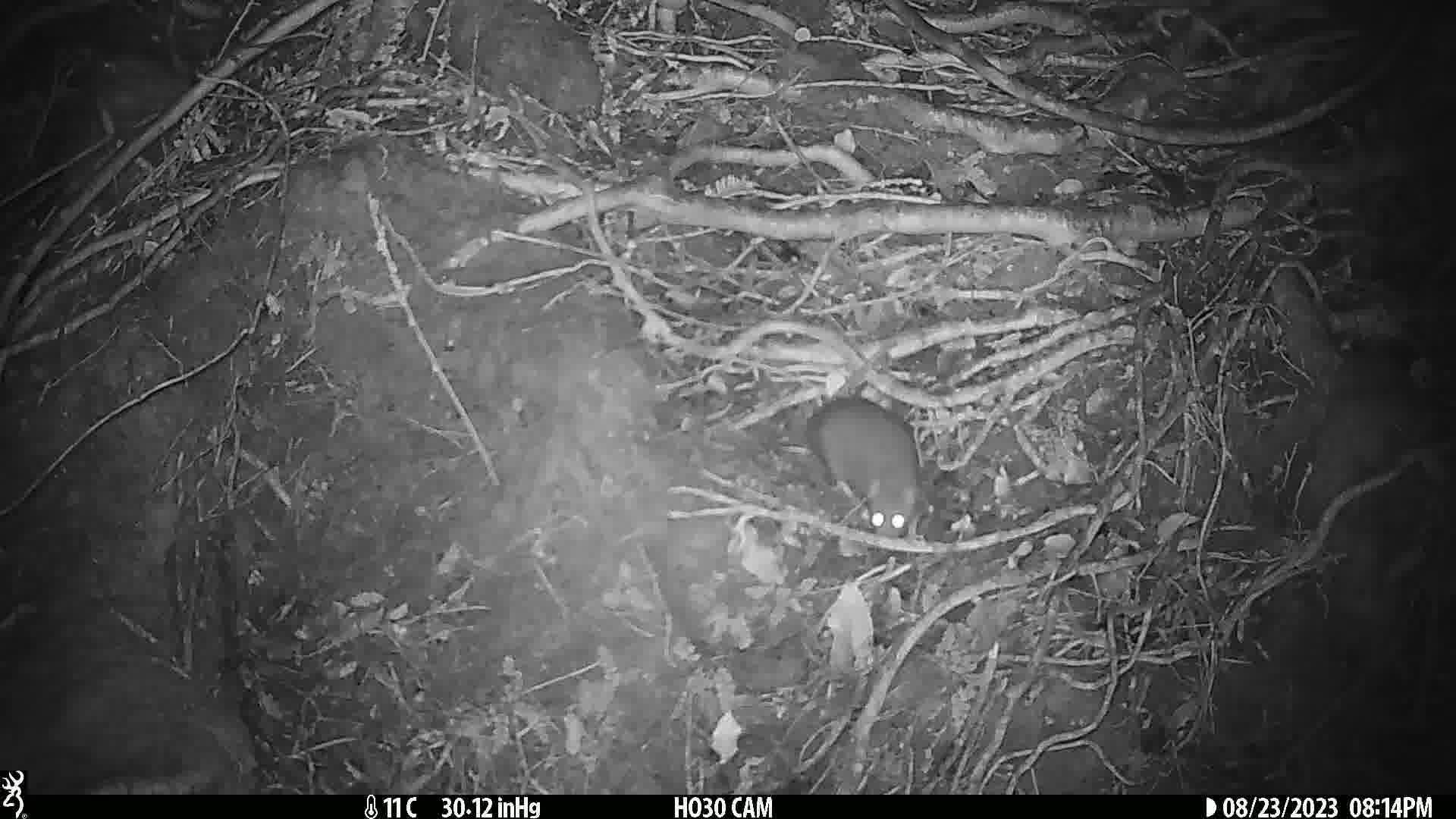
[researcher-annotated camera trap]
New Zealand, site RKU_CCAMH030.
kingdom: Animalia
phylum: Chordata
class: Mammalia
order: Rodentia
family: Muridae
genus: Rattus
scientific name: Rattus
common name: rat